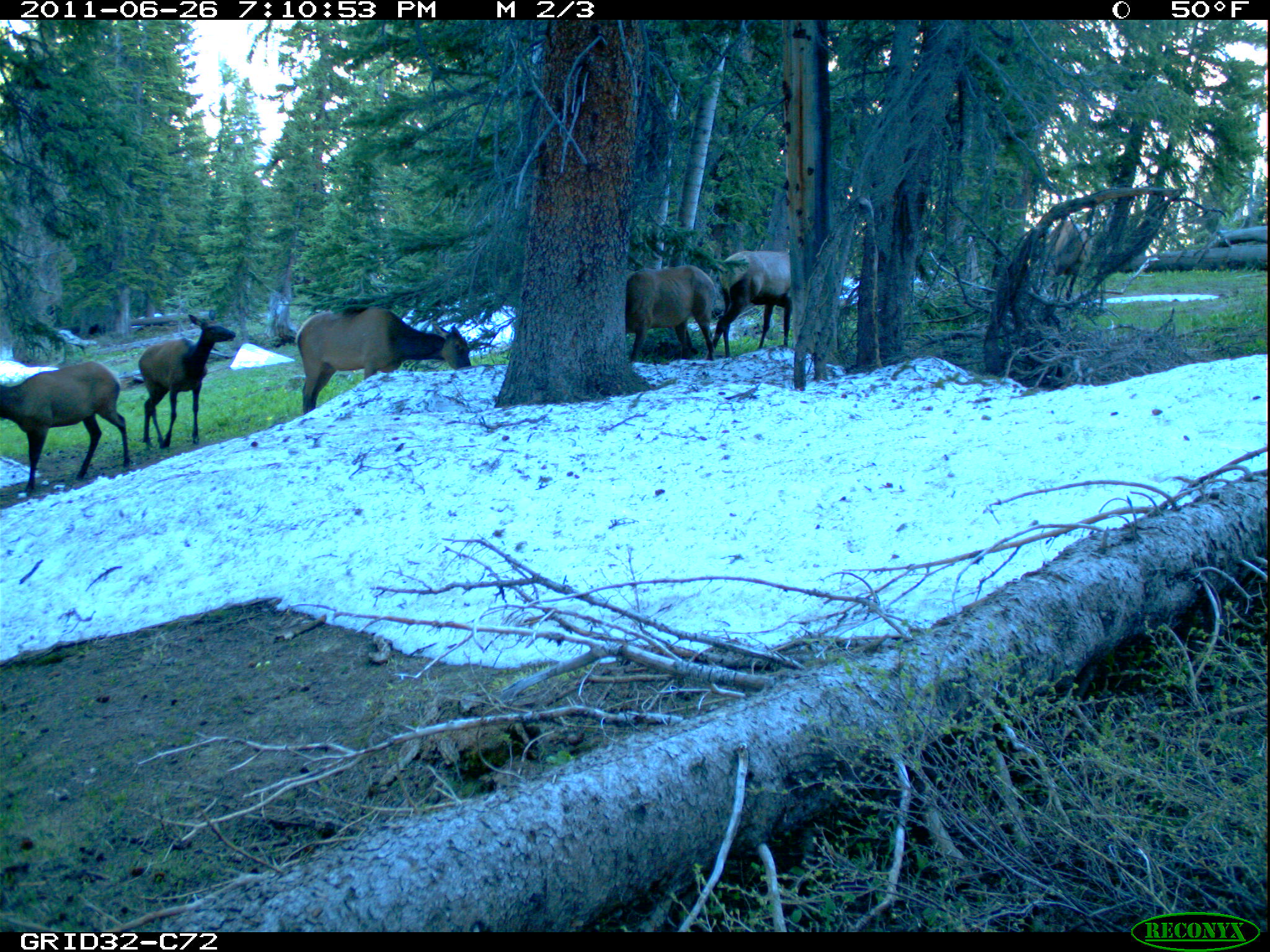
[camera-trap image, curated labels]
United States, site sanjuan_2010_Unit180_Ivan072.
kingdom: Animalia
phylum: Chordata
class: Mammalia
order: Artiodactyla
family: Cervidae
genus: Cervus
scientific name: Cervus elaphus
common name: red deer